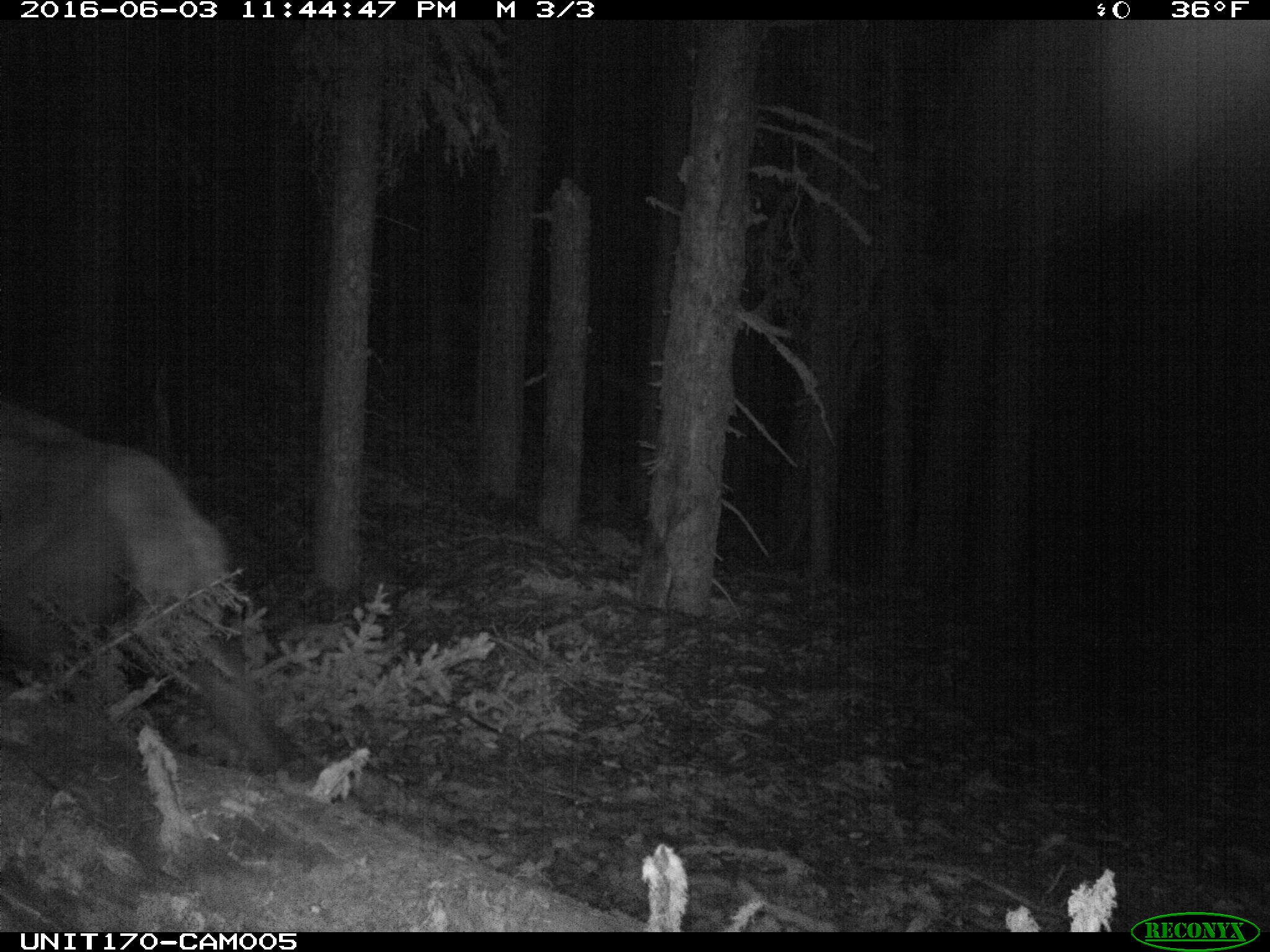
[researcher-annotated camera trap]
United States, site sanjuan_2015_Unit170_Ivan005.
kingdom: Animalia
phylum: Chordata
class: Mammalia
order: Artiodactyla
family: Cervidae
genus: Cervus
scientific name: Cervus elaphus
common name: red deer